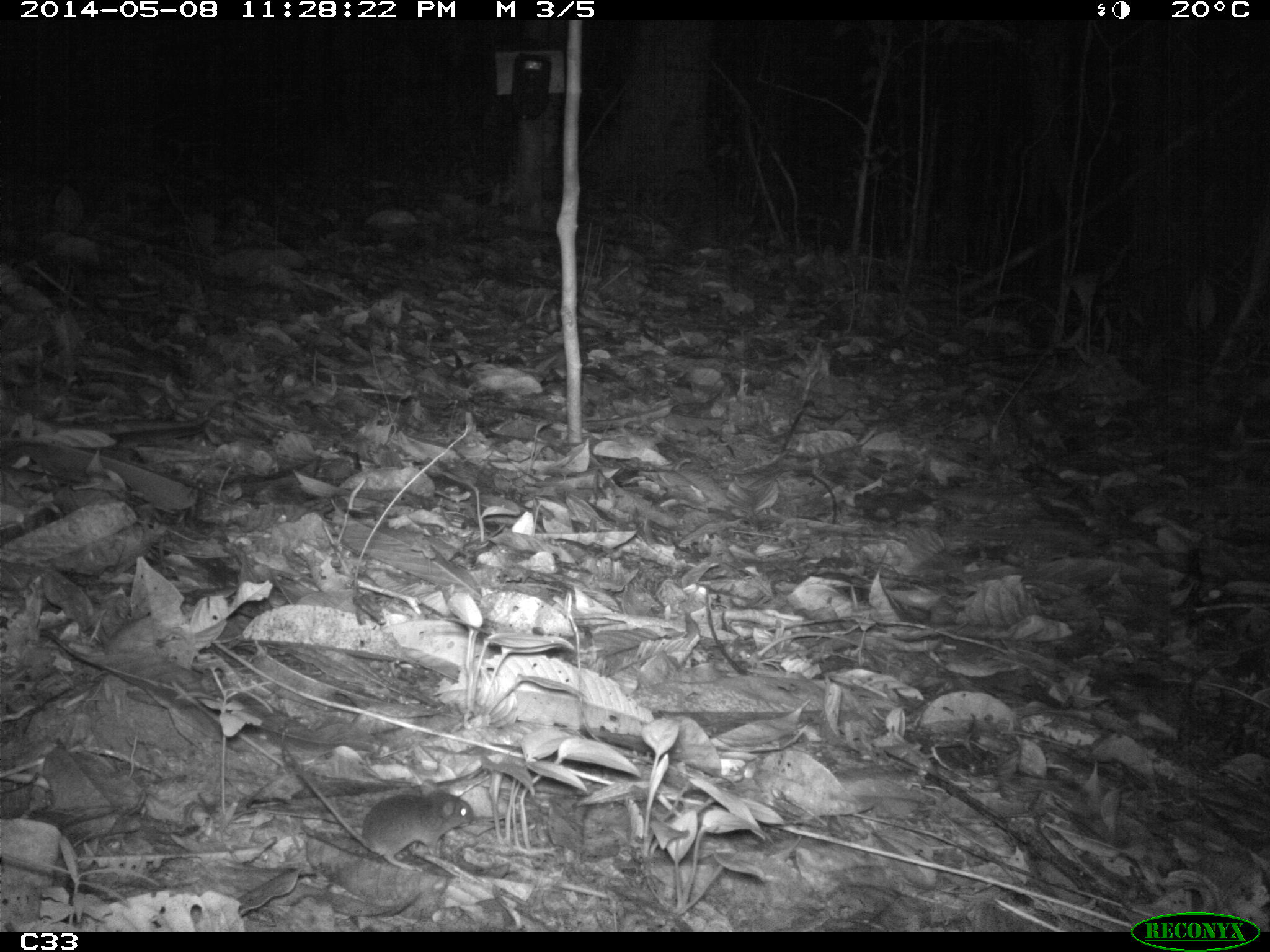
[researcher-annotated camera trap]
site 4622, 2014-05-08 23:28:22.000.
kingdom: Animalia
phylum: Chordata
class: Mammalia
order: Rodentia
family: Muridae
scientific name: Muridae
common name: mice, rats, and gerbils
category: unknown mouse or rat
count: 1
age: adult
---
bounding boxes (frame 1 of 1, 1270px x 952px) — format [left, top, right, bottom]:
unknown mouse or rat: [283, 746, 475, 873]